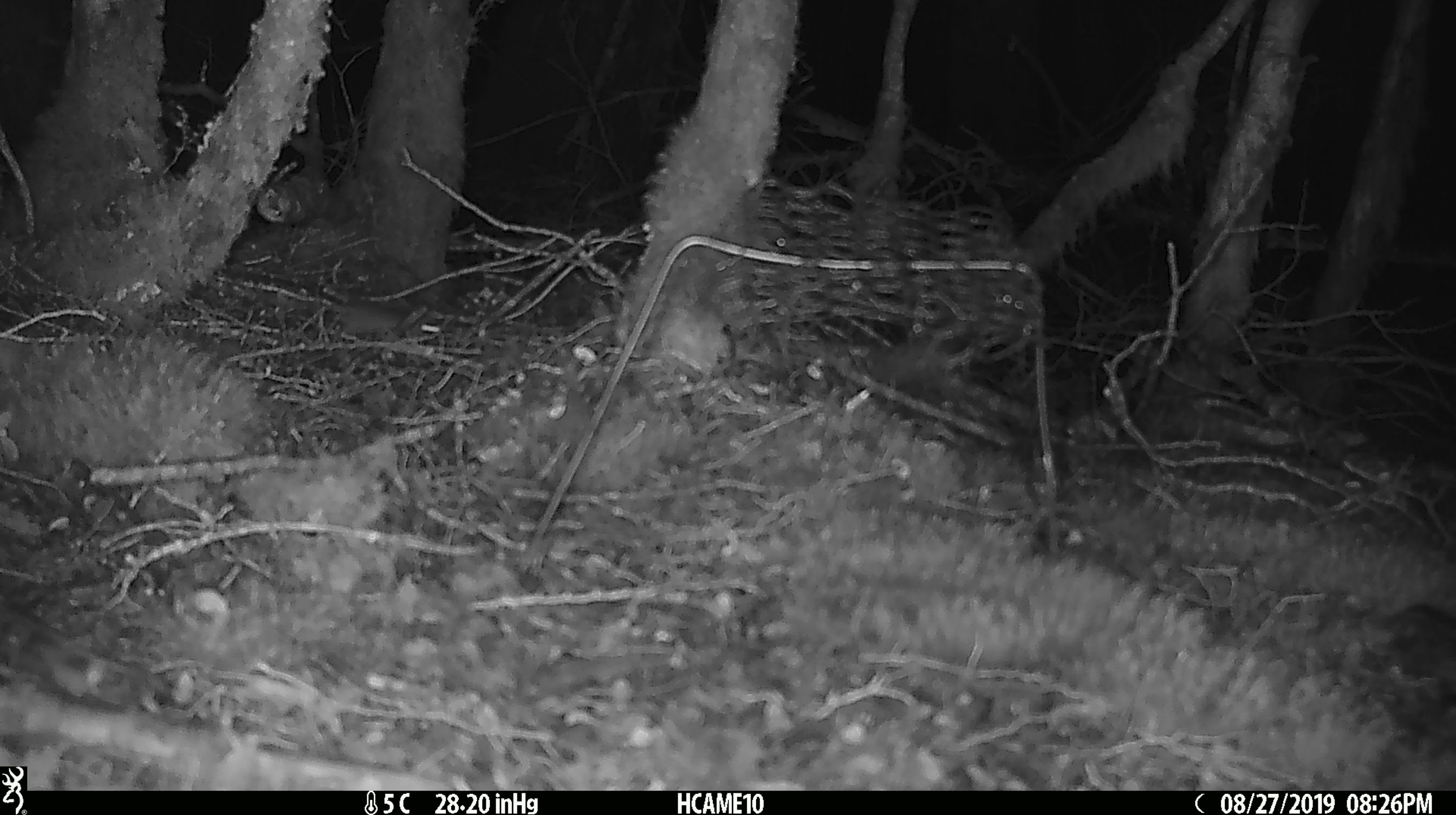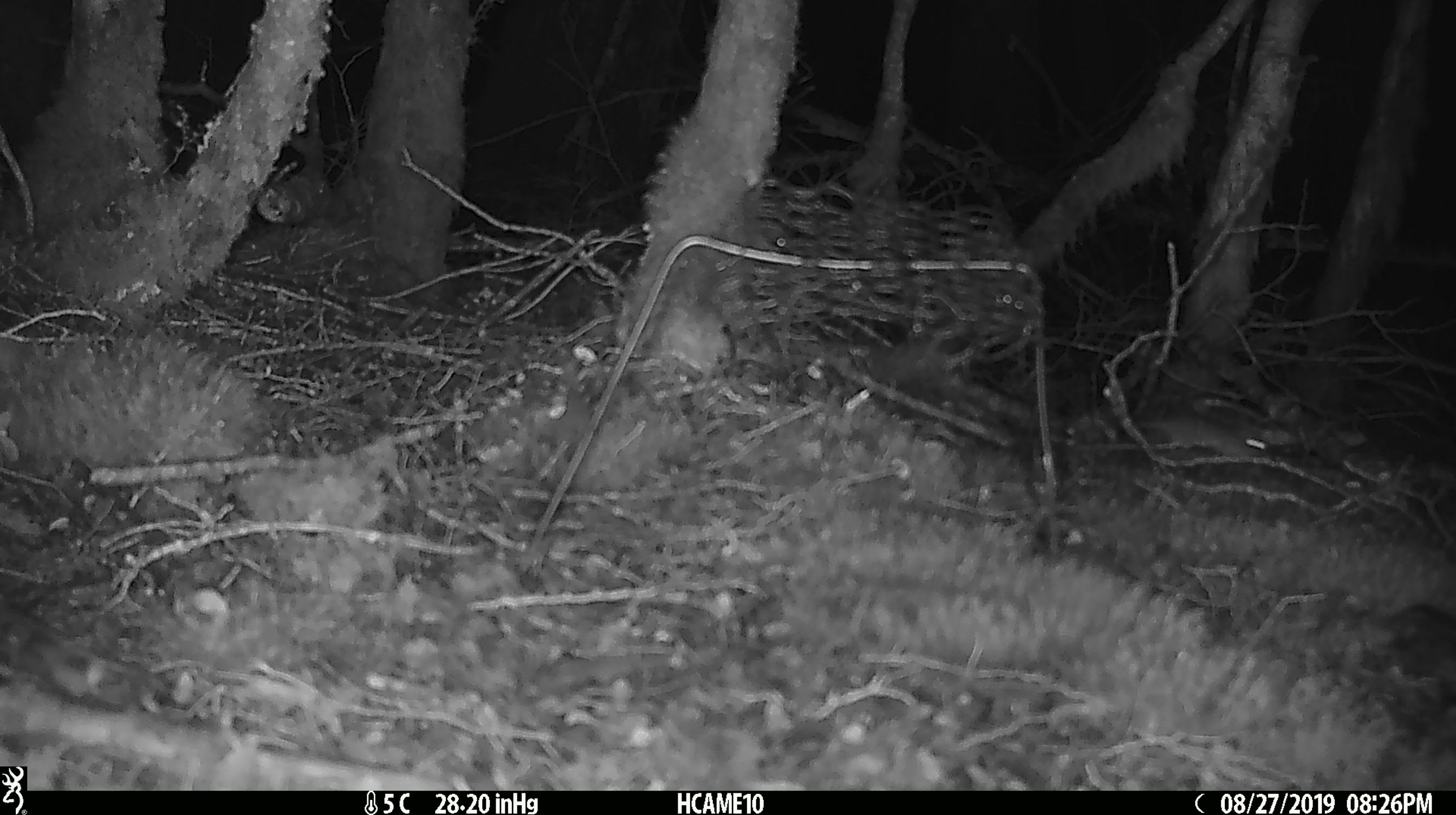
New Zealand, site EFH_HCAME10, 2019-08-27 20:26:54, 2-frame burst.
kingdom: Animalia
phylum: Chordata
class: Mammalia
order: Rodentia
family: Muridae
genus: Mus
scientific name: Mus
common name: mouse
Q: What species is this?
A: Mouse (Mus).